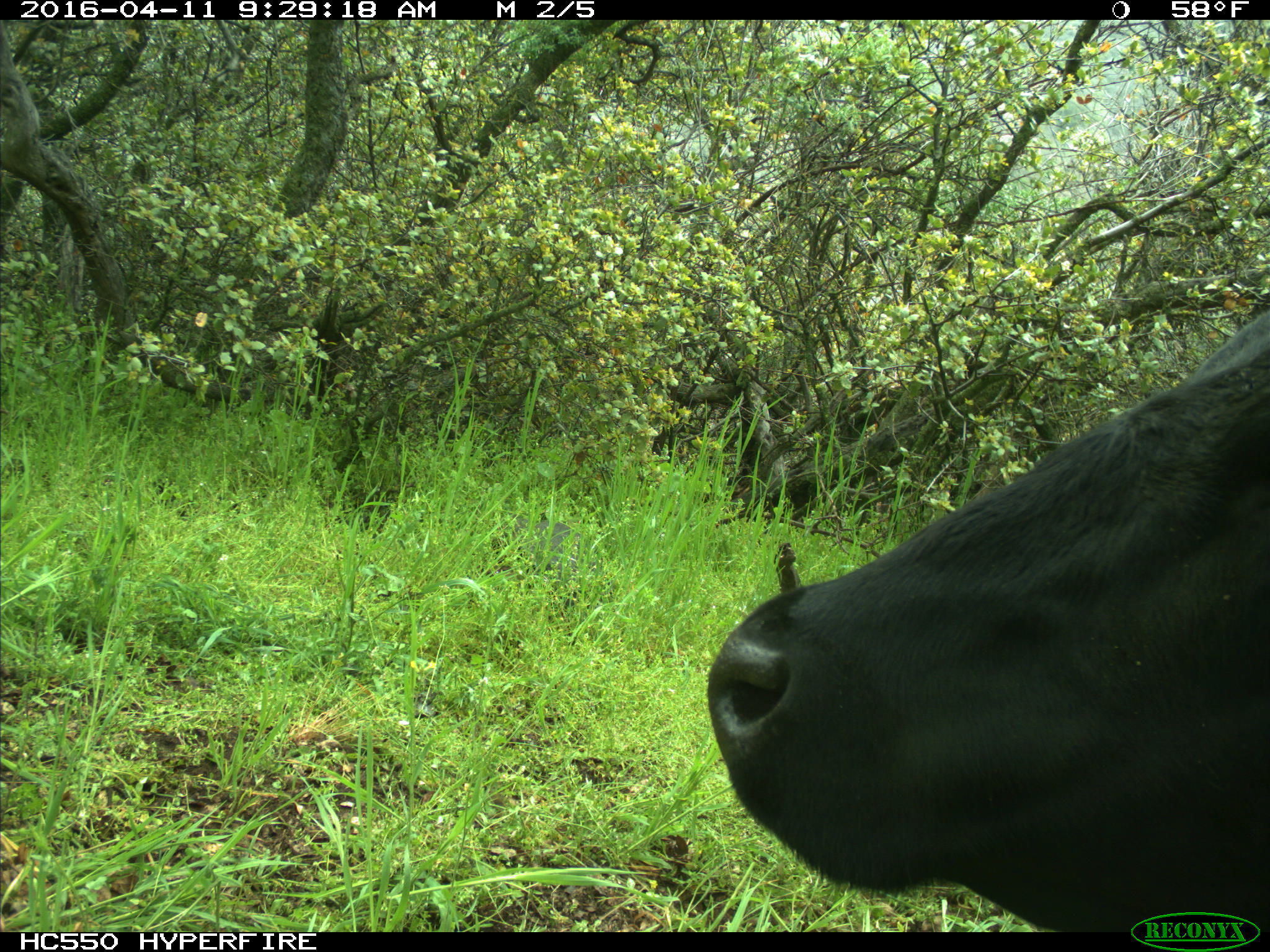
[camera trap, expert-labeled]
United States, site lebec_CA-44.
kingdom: Animalia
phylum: Chordata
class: Mammalia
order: Artiodactyla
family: Bovidae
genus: Bos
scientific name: Bos taurus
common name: domestic cow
Bos taurus (domestic cow).